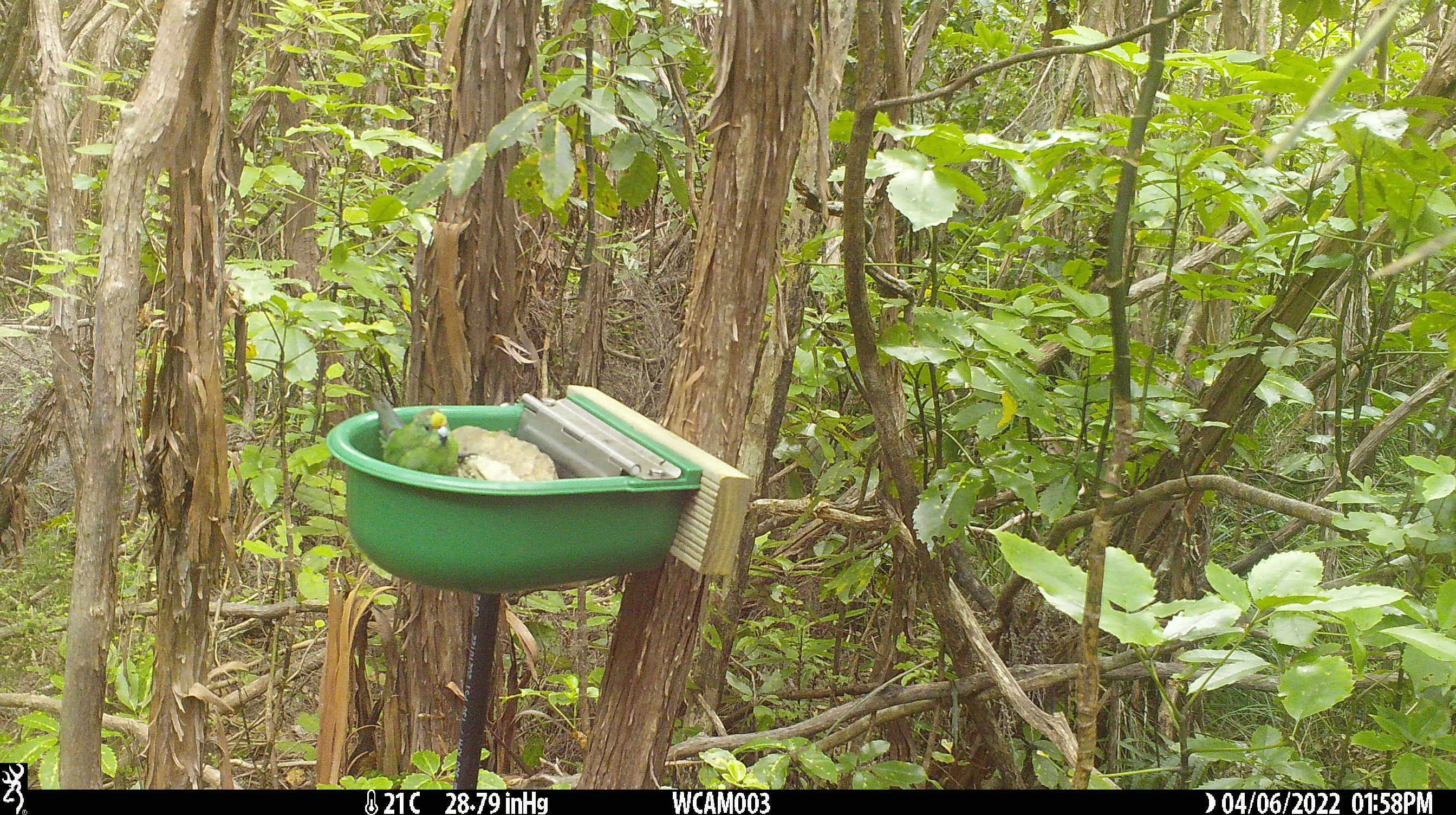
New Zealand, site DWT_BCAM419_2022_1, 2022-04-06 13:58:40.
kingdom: Animalia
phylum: Chordata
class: Aves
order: Psittaciformes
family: Psittaculidae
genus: Cyanoramphus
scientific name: Cyanoramphus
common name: parakeet